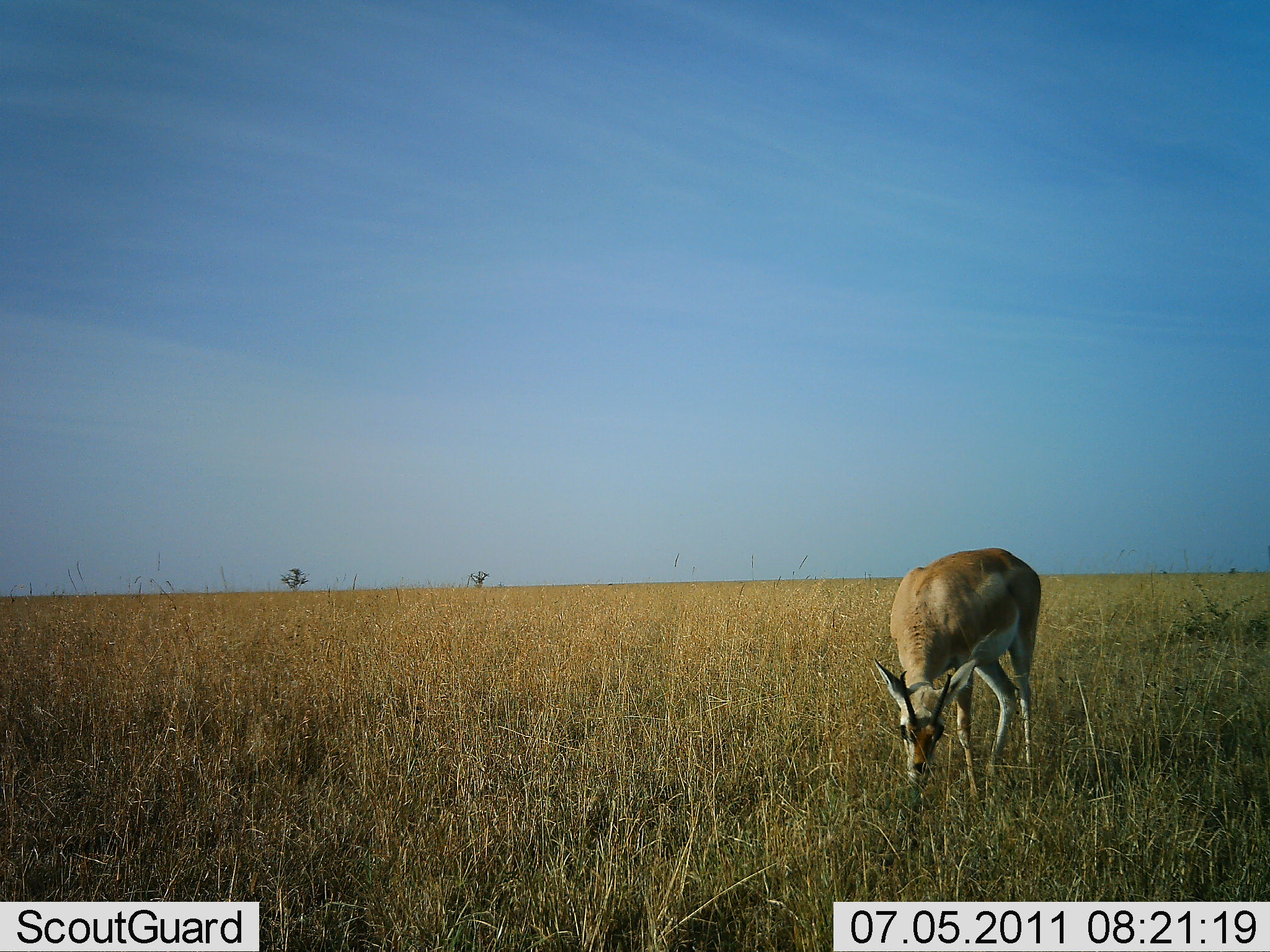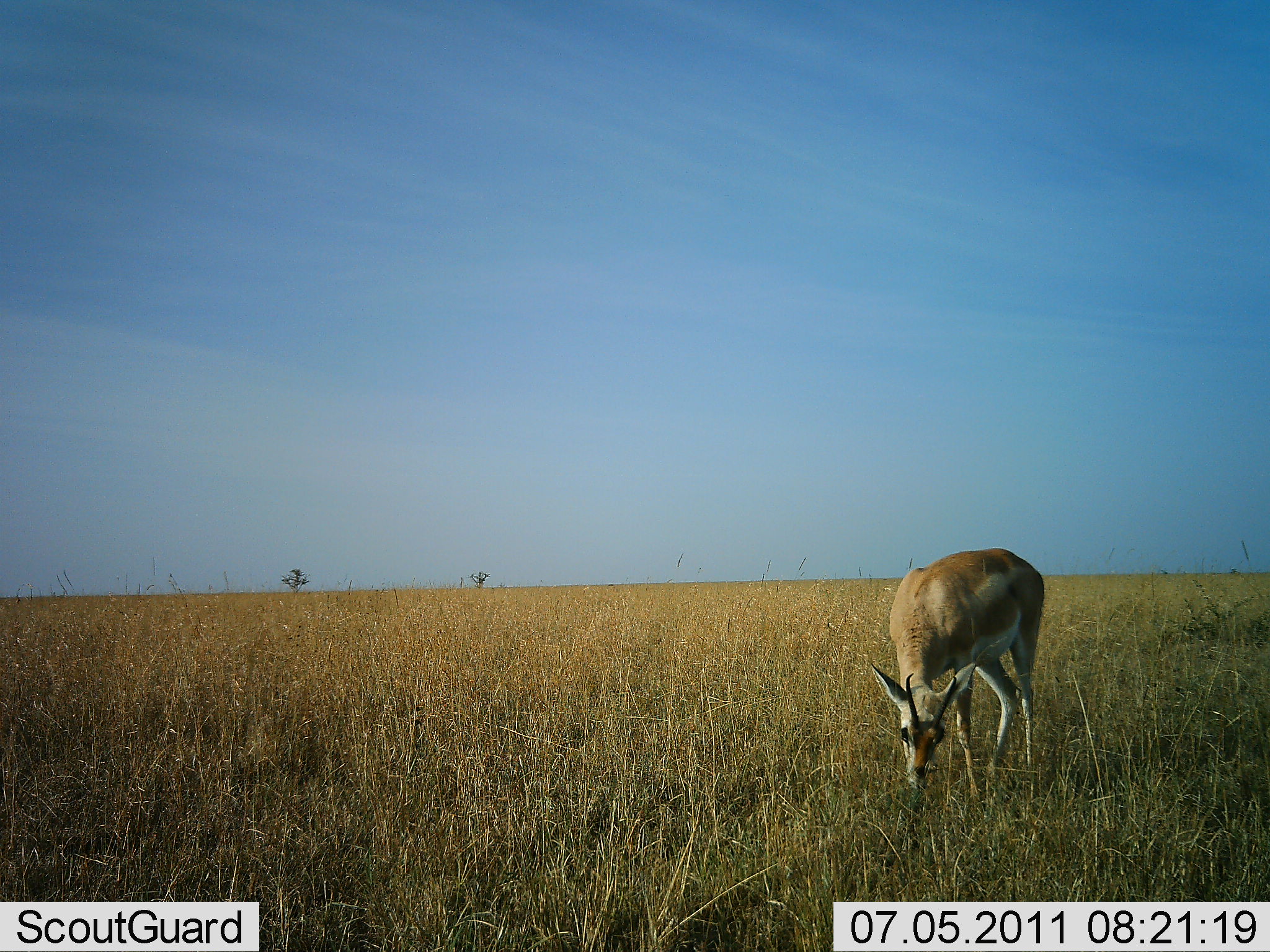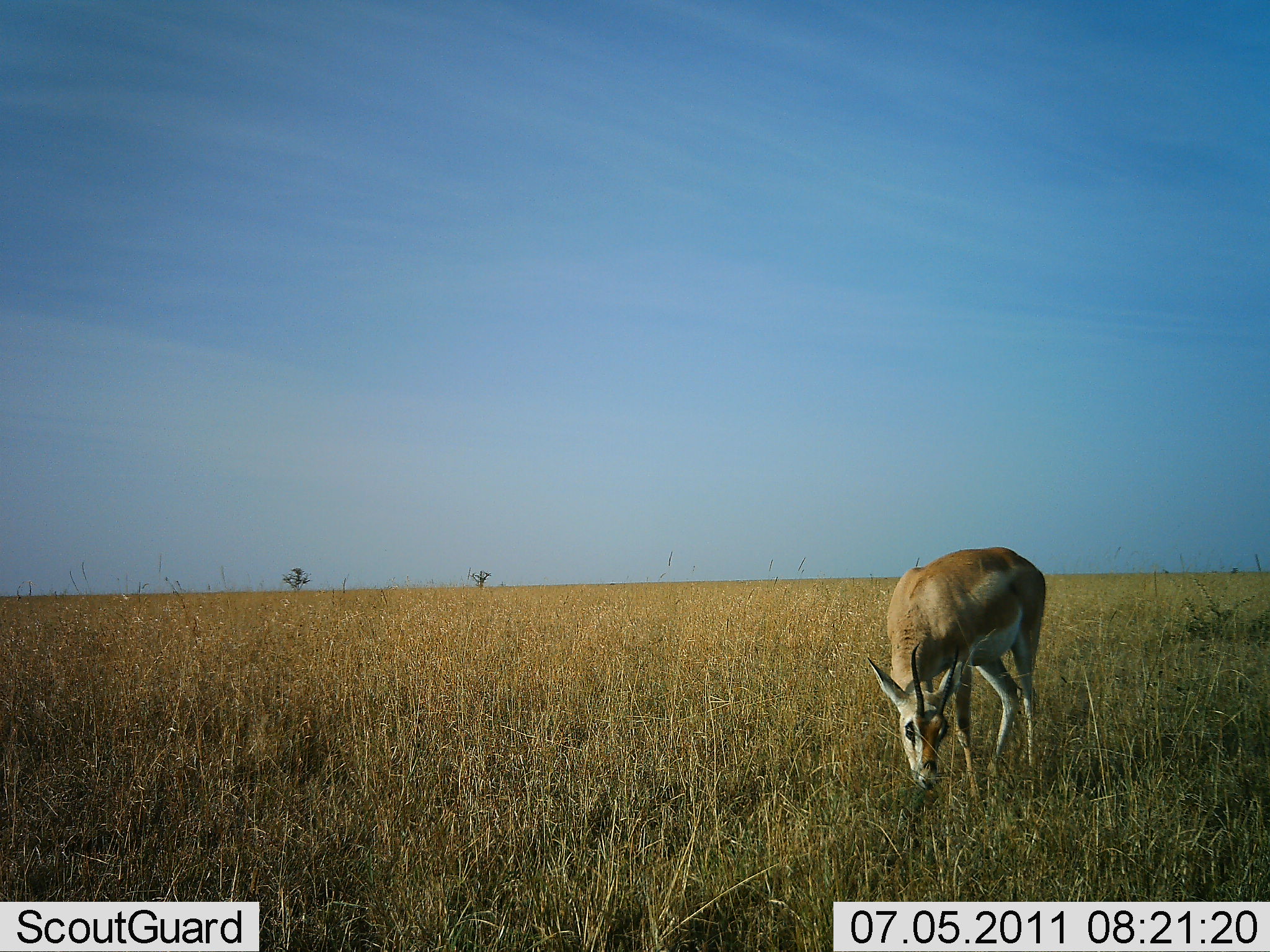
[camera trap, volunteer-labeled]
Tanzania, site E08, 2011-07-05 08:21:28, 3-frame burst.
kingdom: Animalia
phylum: Chordata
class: Mammalia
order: Artiodactyla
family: Bovidae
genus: Nanger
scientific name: Nanger granti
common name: grant's gazelle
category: gazellegrants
Gazellegrants (grant's gazelle) (Nanger granti), count 1. Behavior (volunteer vote fractions): standing 18%, resting 0%, moving 0%, interacting 0%. Young present (vote fraction): 0%. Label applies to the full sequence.